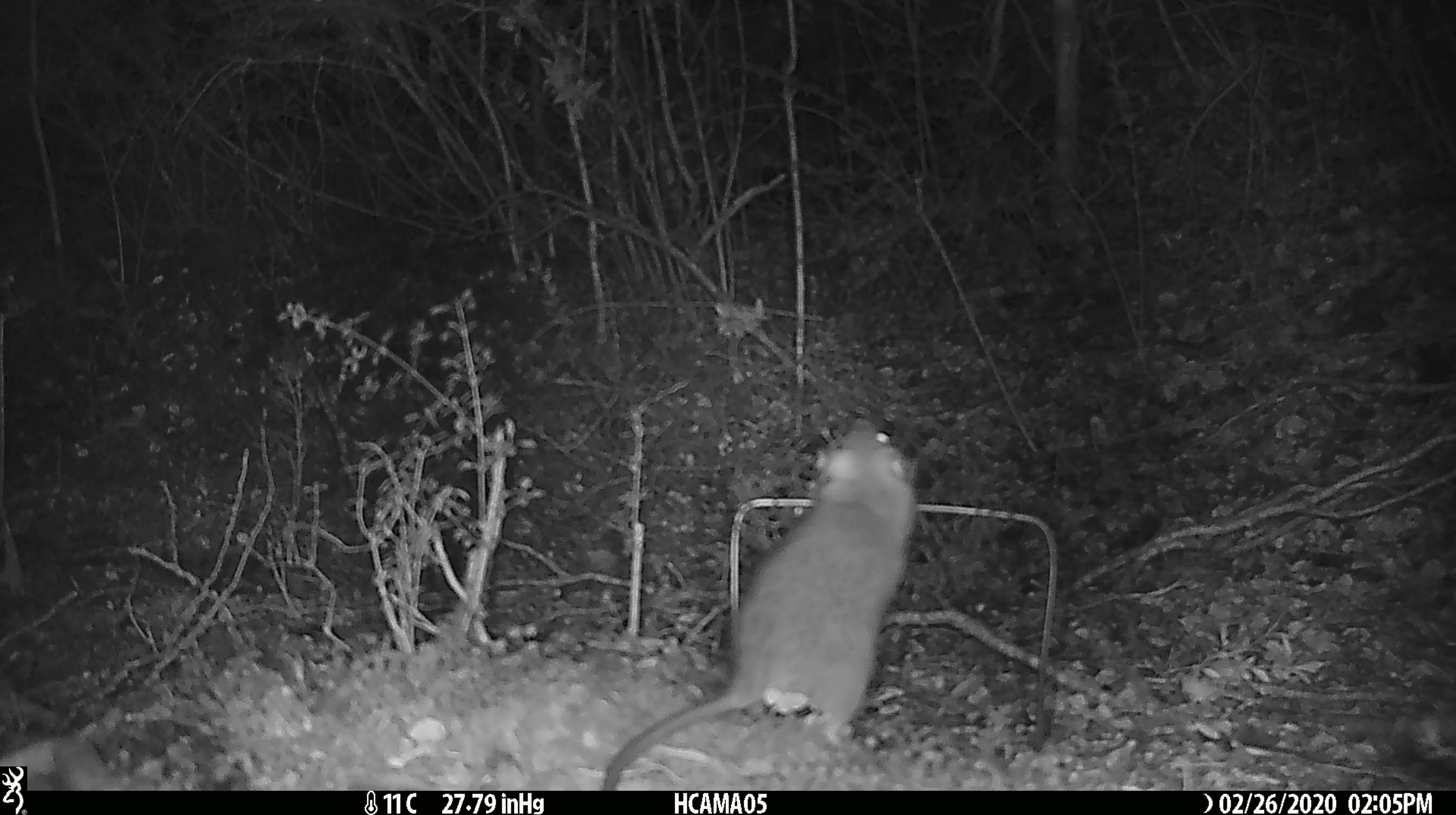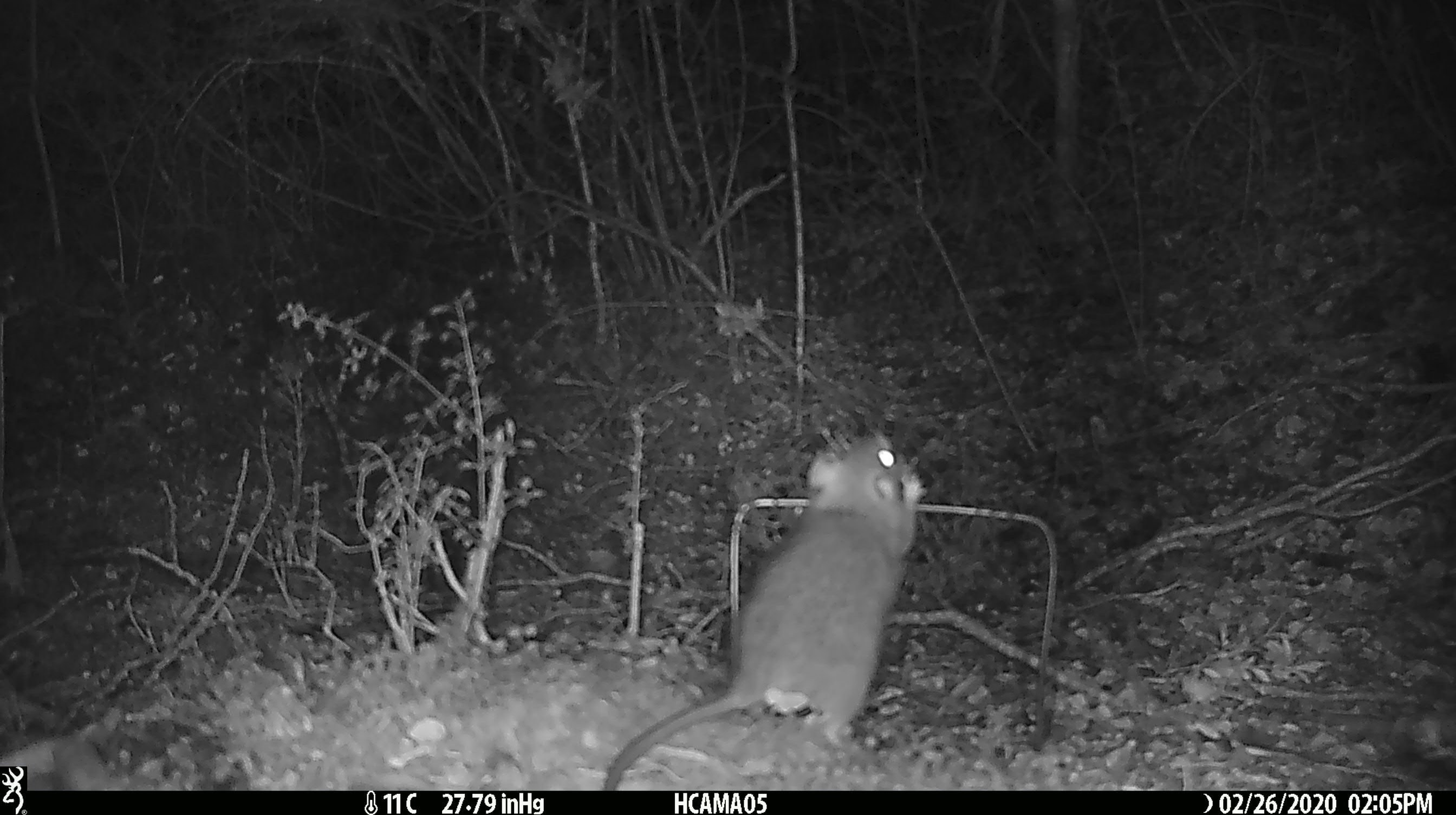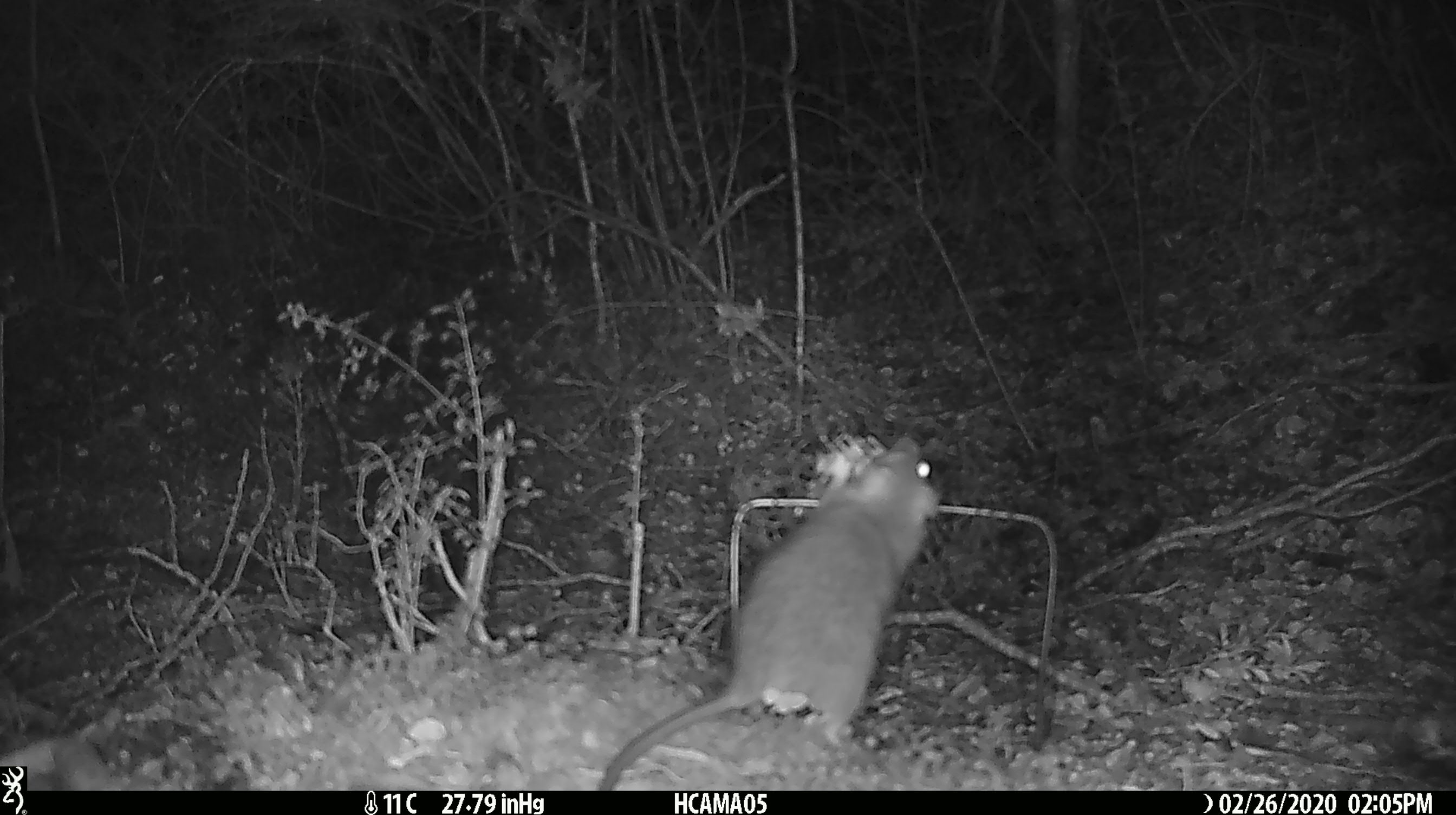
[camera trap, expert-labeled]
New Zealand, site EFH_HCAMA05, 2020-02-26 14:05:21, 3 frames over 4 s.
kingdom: Animalia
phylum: Chordata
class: Mammalia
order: Rodentia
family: Muridae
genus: Rattus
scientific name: Rattus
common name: rat